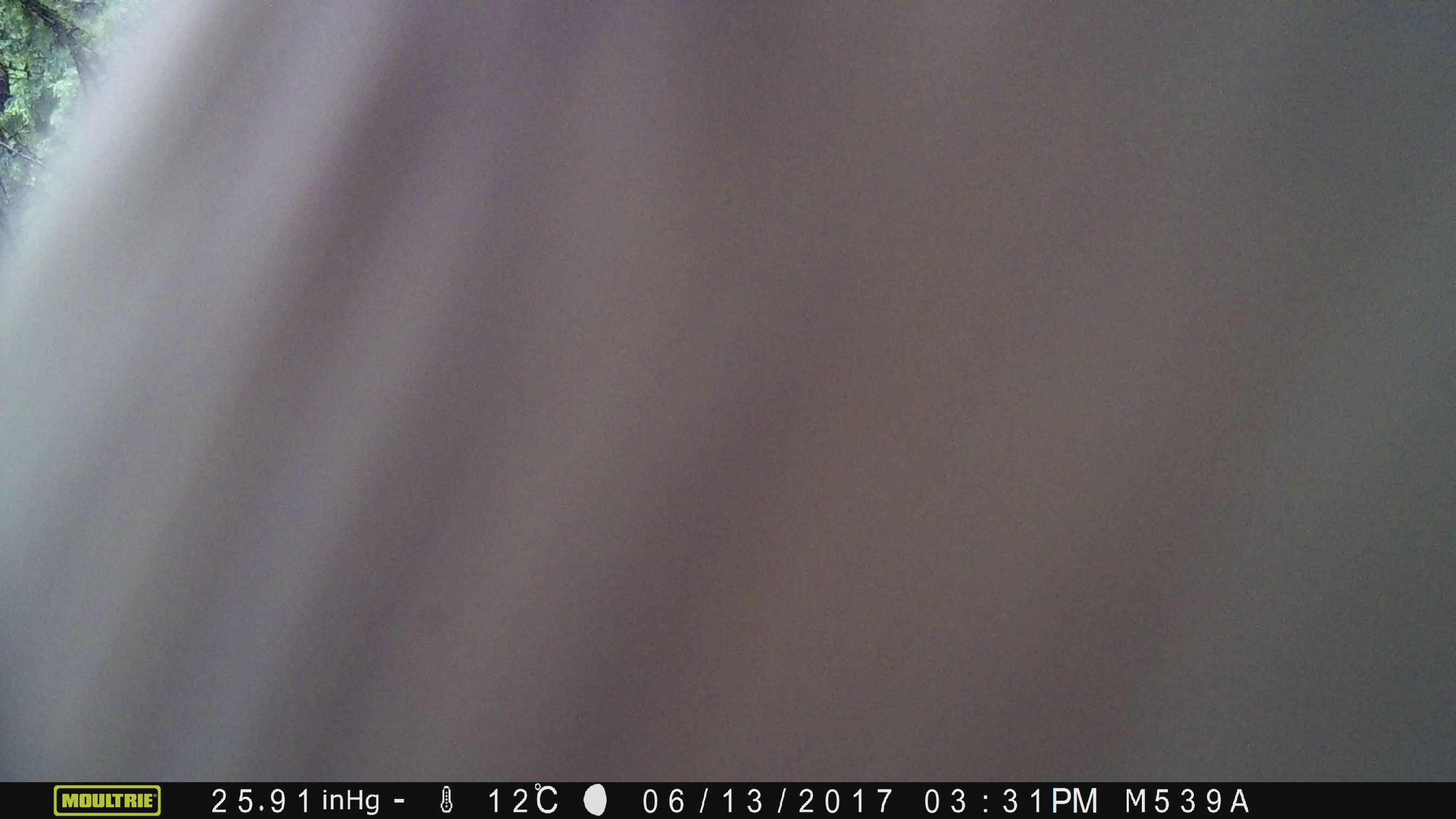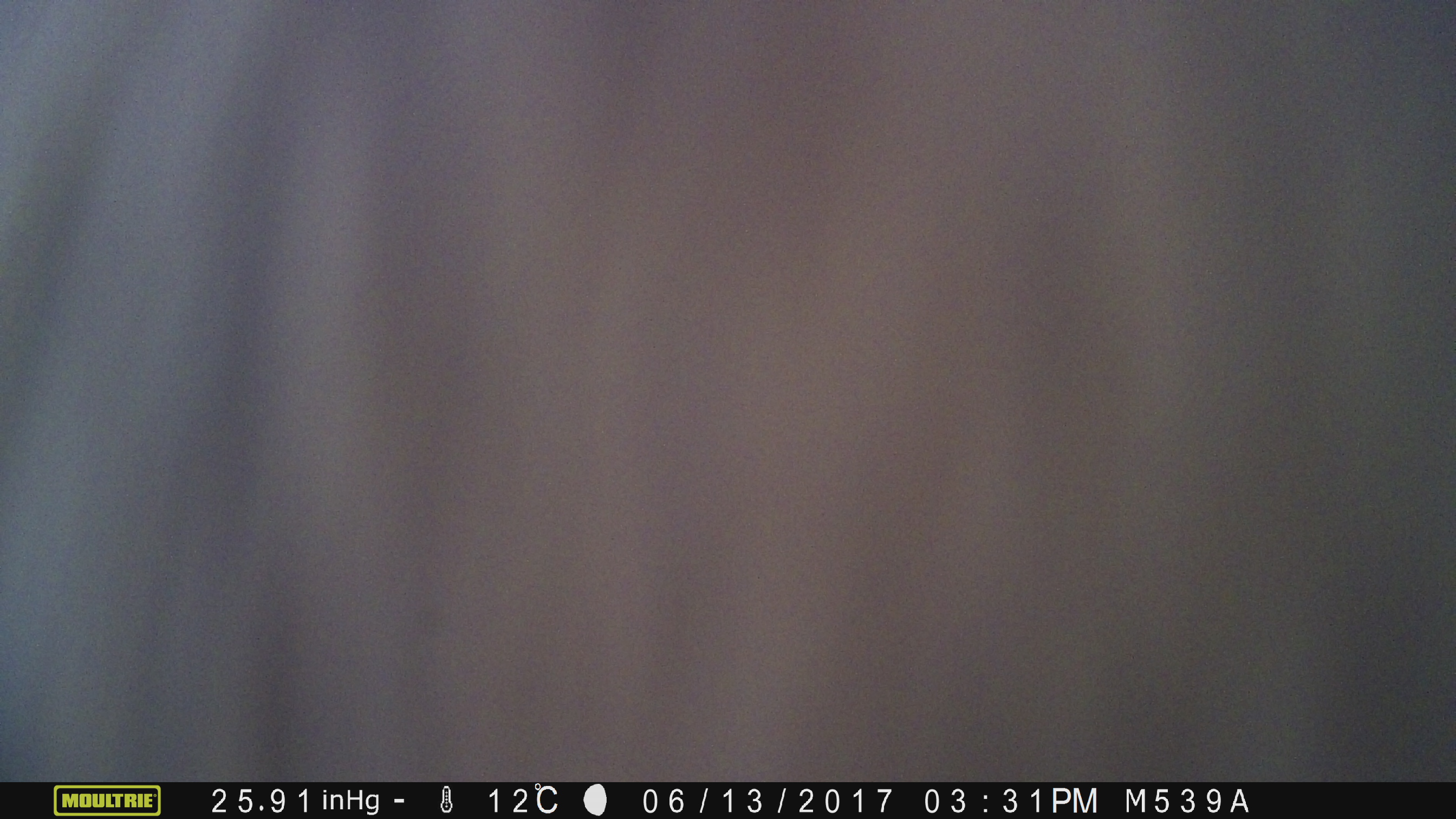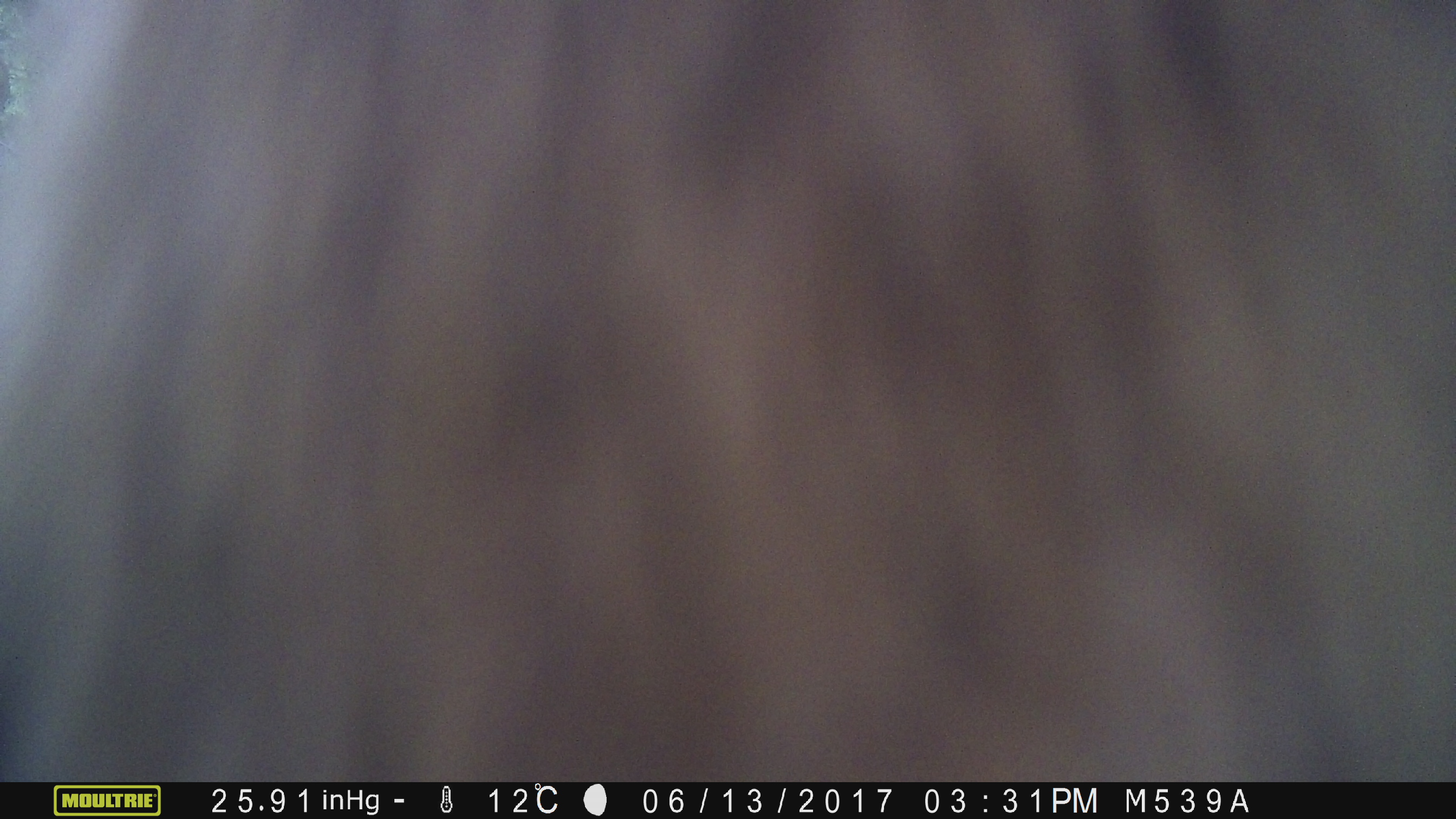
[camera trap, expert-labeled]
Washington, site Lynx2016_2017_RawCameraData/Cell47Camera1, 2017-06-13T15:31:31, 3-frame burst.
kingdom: Animalia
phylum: Chordata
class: Mammalia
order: Artiodactyla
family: Bovidae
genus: Bos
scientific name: Bos taurus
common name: domestic cattle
Domestic cattle (Bos taurus). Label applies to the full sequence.